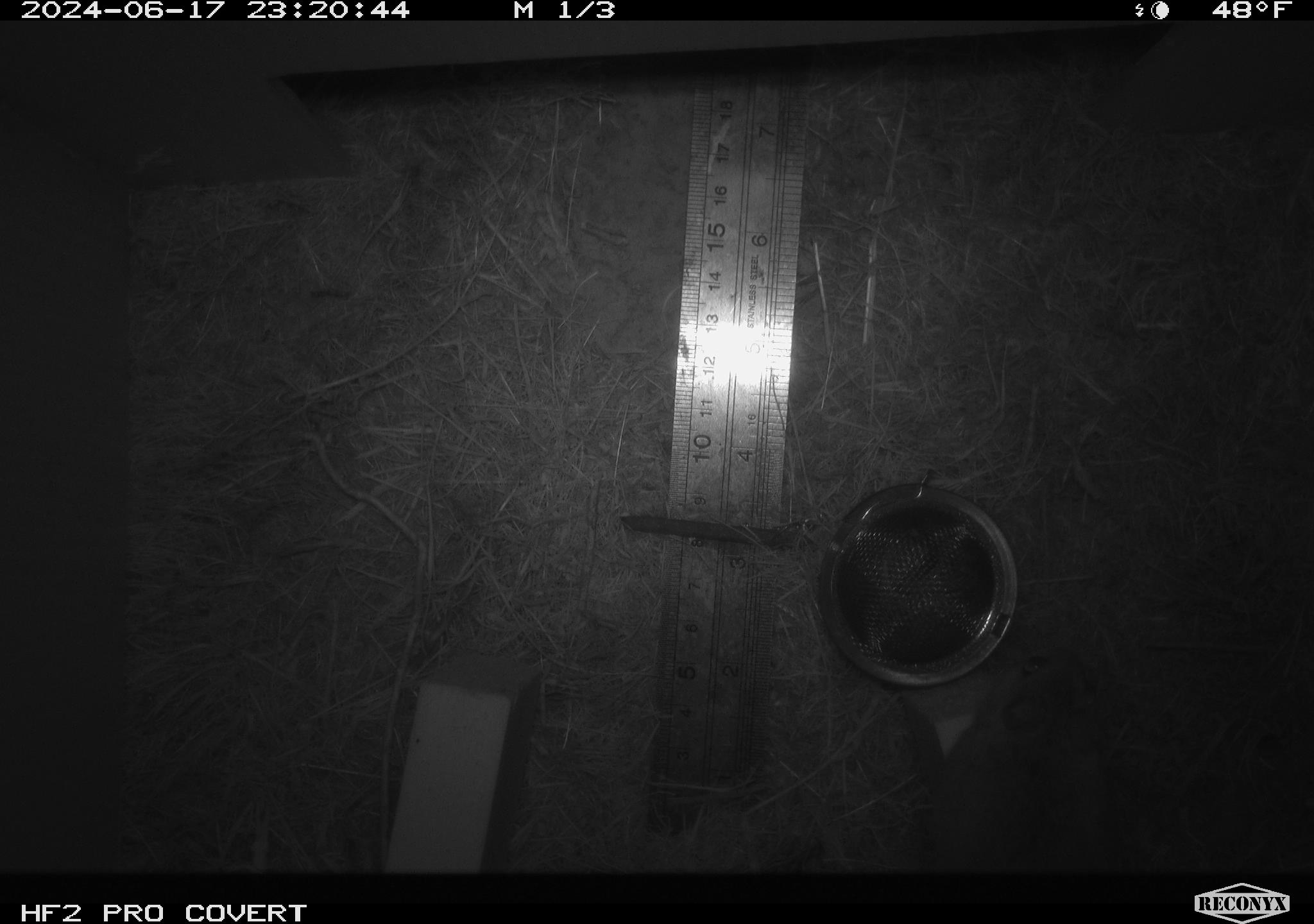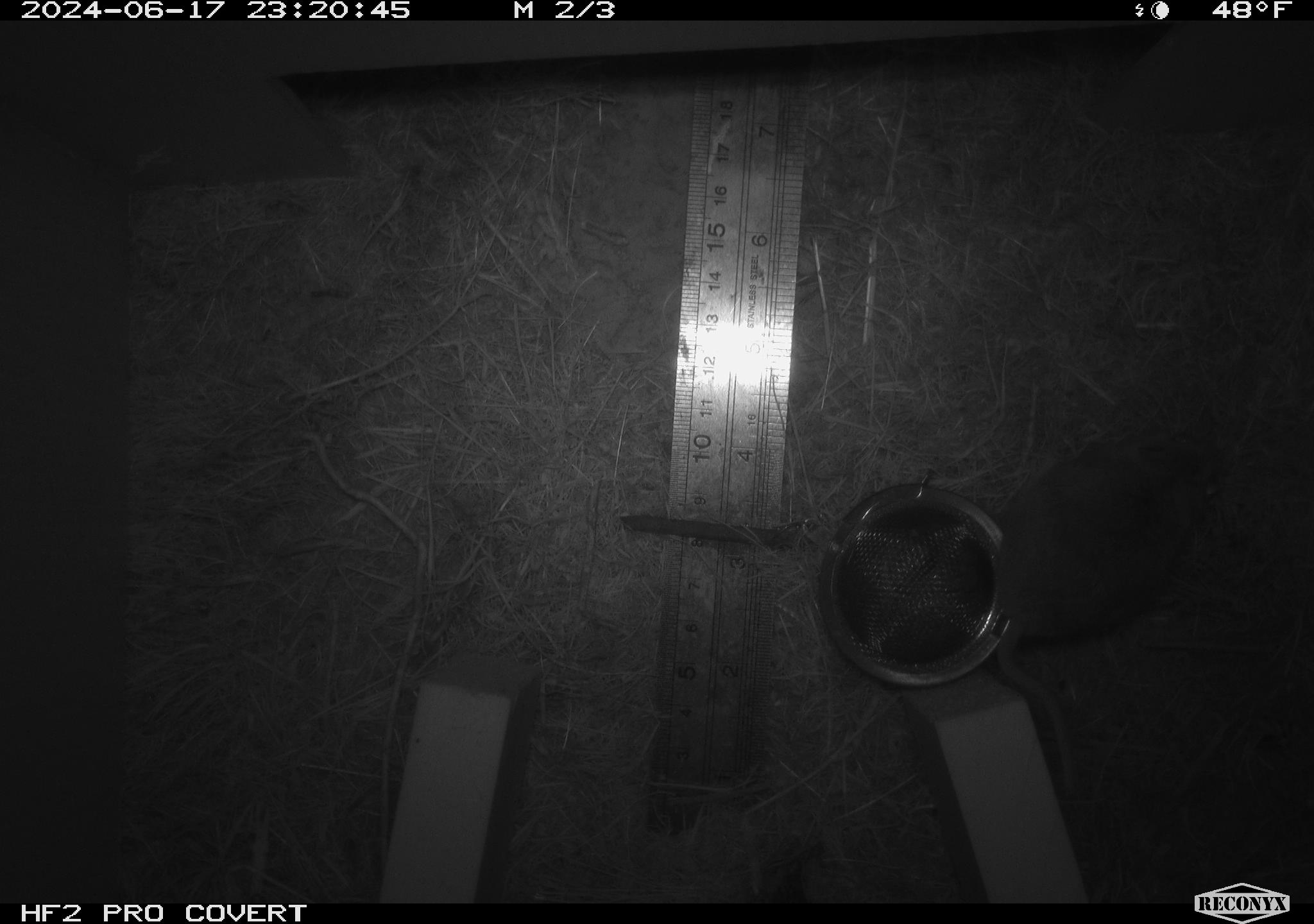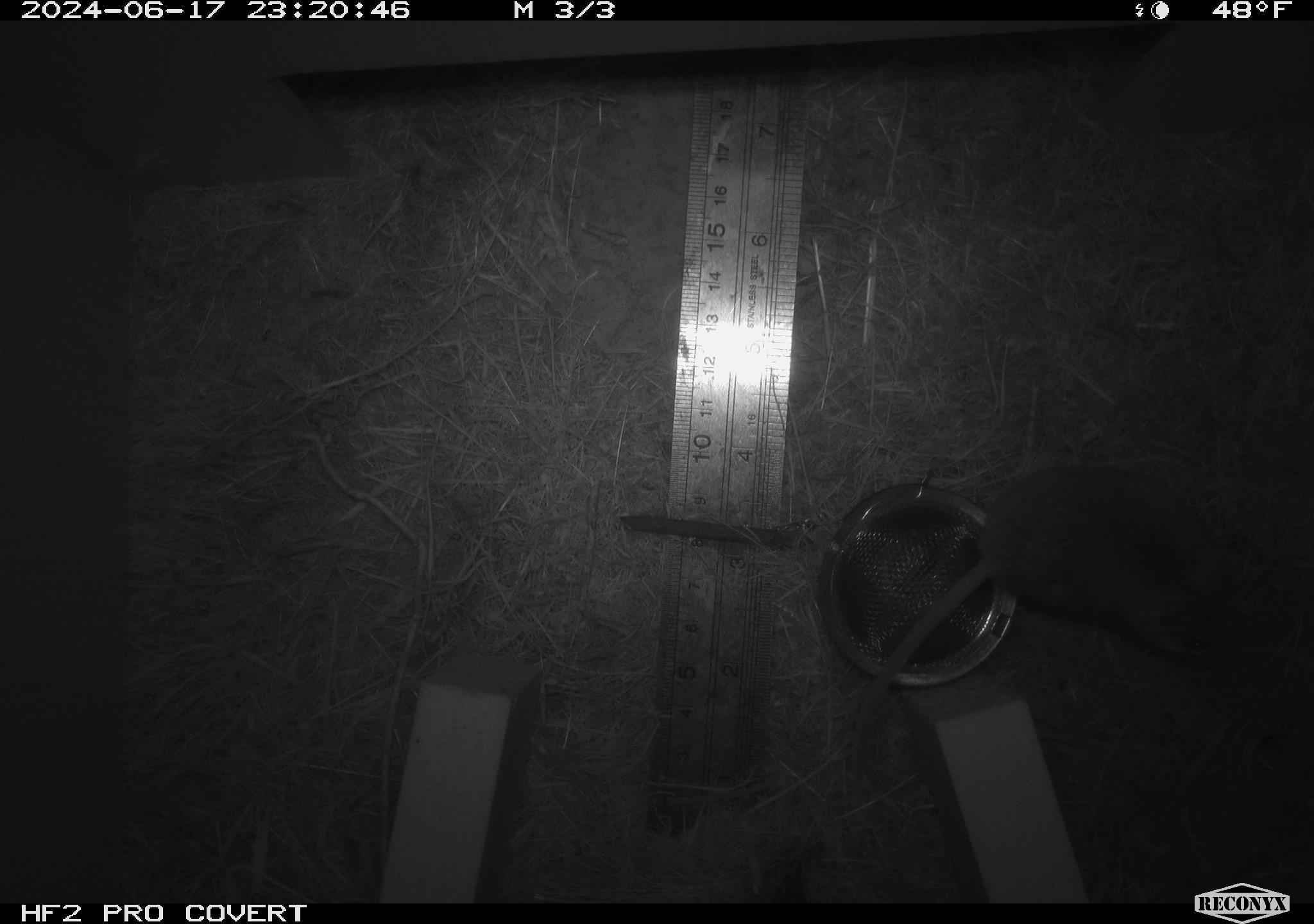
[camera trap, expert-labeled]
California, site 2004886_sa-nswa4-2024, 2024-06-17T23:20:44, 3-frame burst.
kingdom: Animalia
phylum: Chordata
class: Mammalia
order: Rodentia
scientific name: Rodentia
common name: rodent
Rodent (Rodentia).